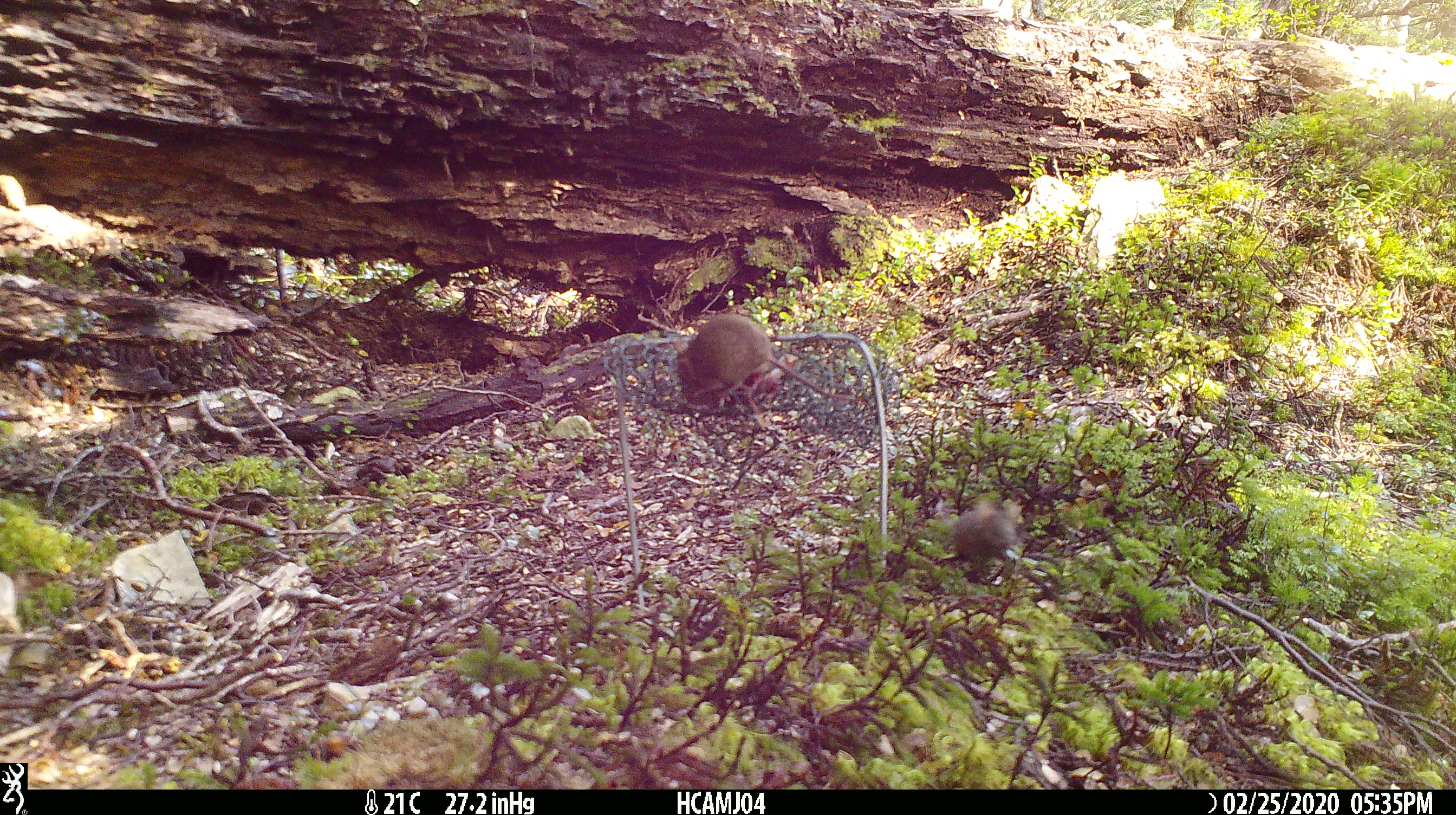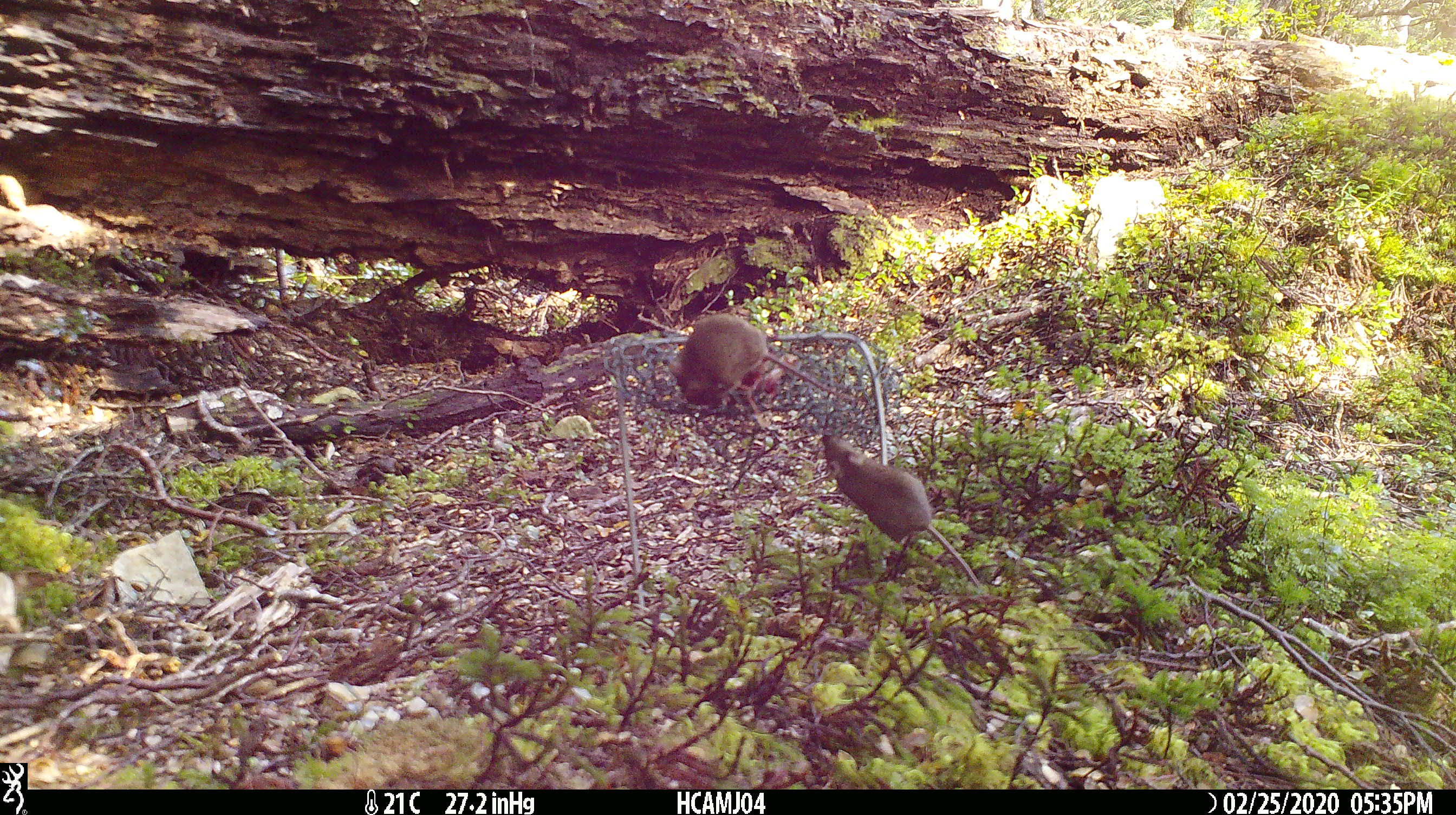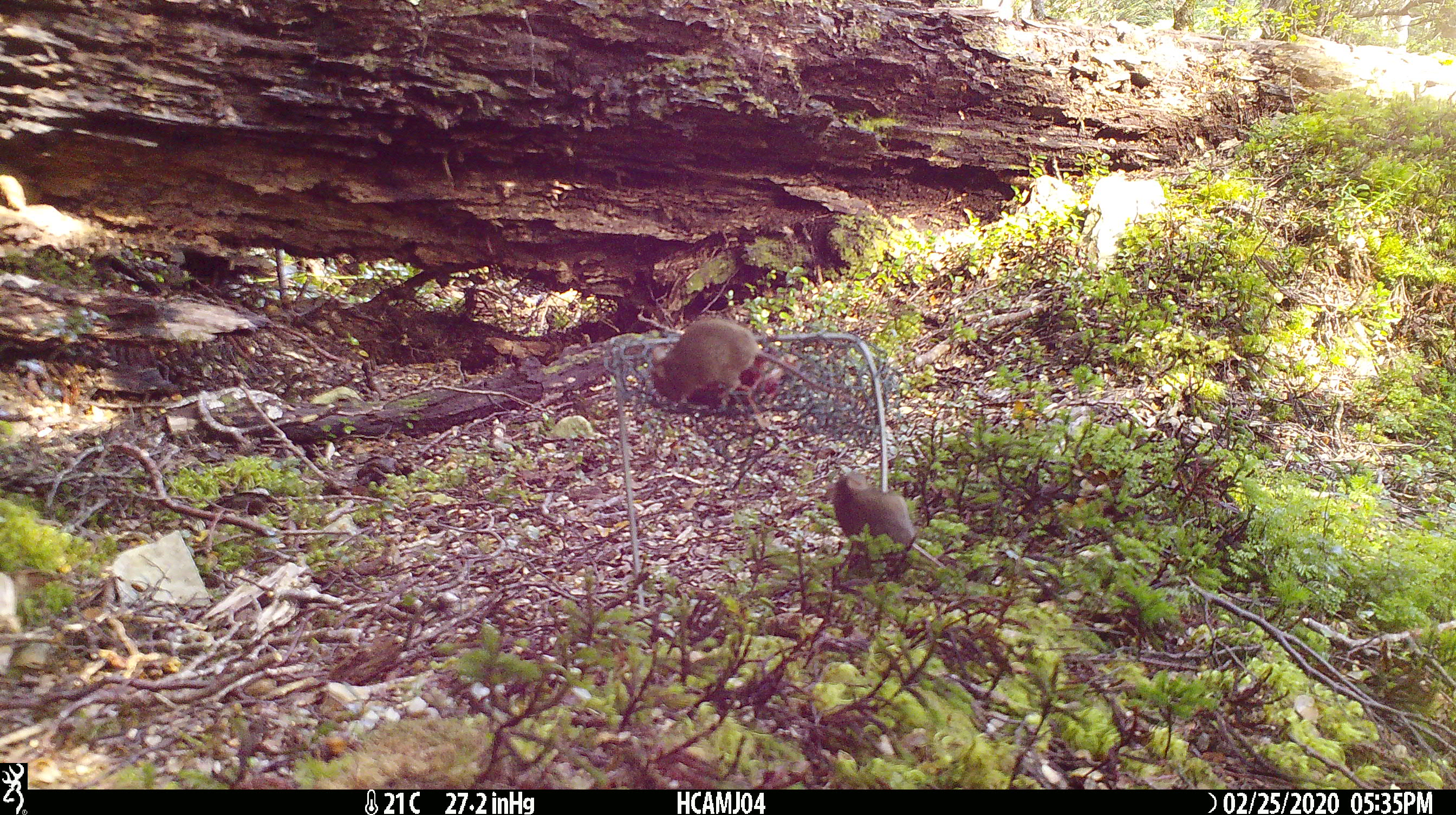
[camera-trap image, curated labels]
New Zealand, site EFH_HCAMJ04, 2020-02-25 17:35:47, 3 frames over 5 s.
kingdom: Animalia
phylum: Chordata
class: Mammalia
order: Rodentia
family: Muridae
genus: Mus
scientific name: Mus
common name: mouse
Mouse (Mus).